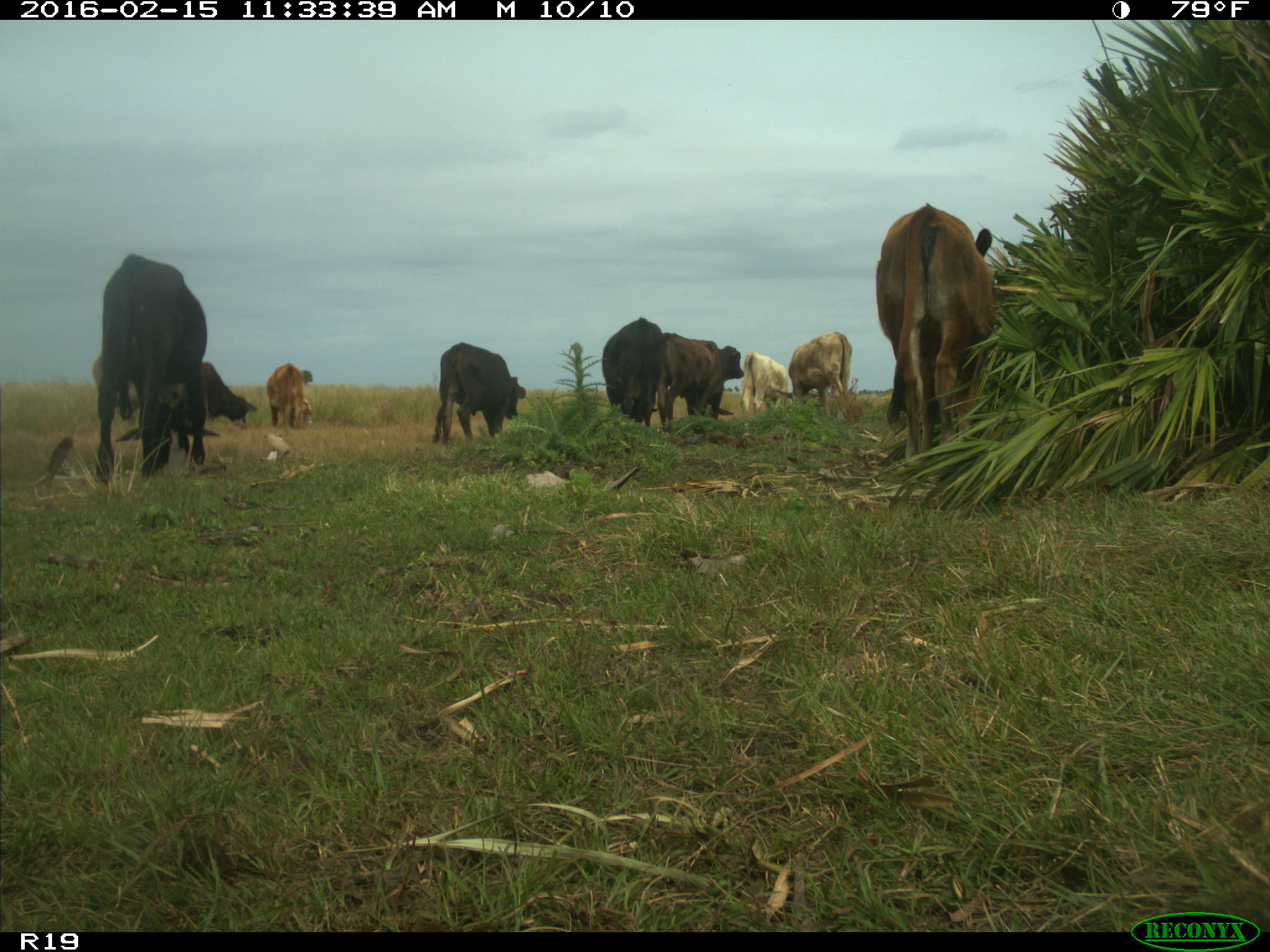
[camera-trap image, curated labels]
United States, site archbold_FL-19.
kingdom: Animalia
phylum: Chordata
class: Mammalia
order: Artiodactyla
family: Bovidae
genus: Bos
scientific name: Bos taurus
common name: domestic cow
Bos taurus (domestic cow).